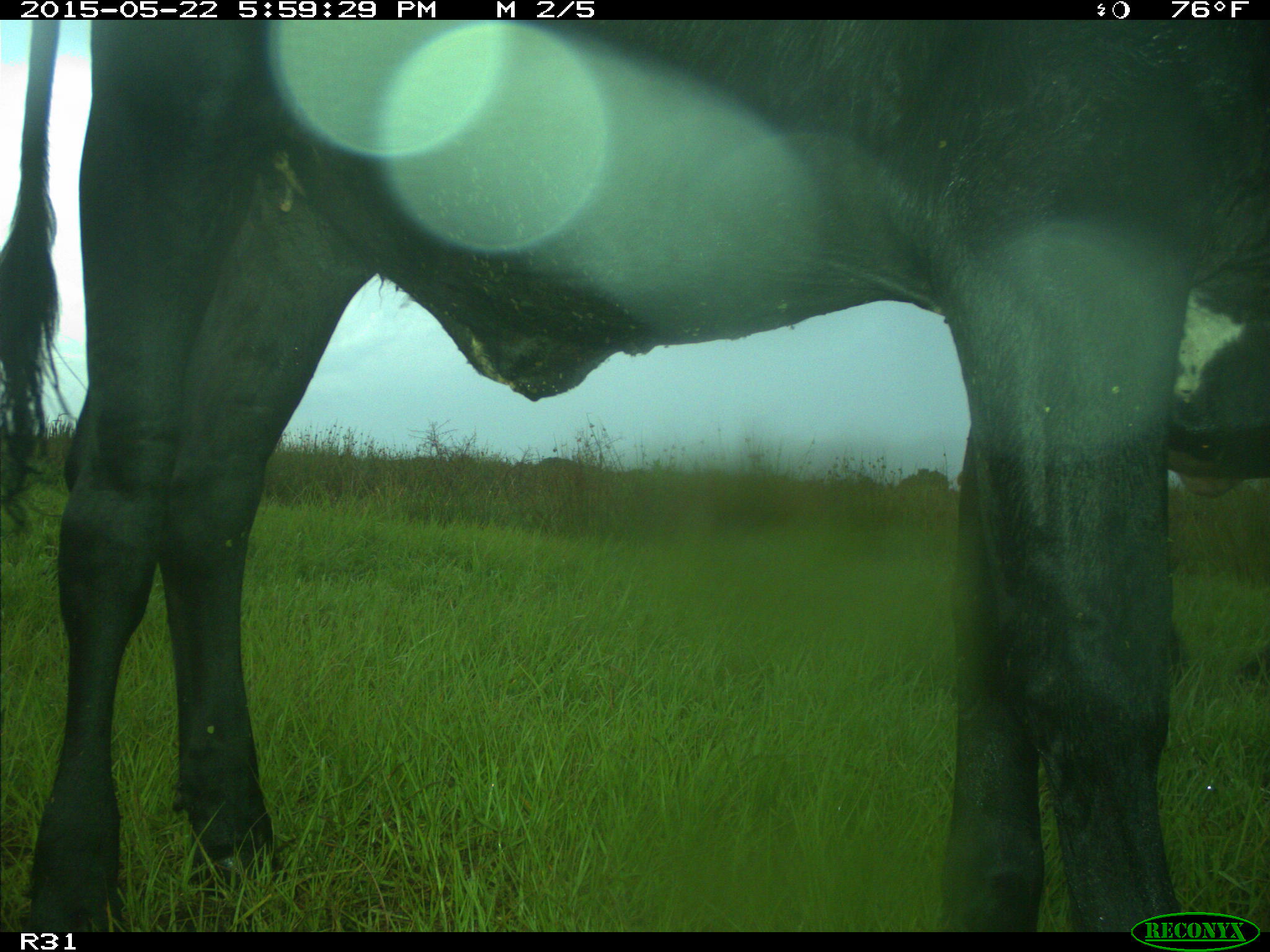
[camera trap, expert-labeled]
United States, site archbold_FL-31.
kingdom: Animalia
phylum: Chordata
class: Mammalia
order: Artiodactyla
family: Bovidae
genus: Bos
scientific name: Bos taurus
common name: domestic cow